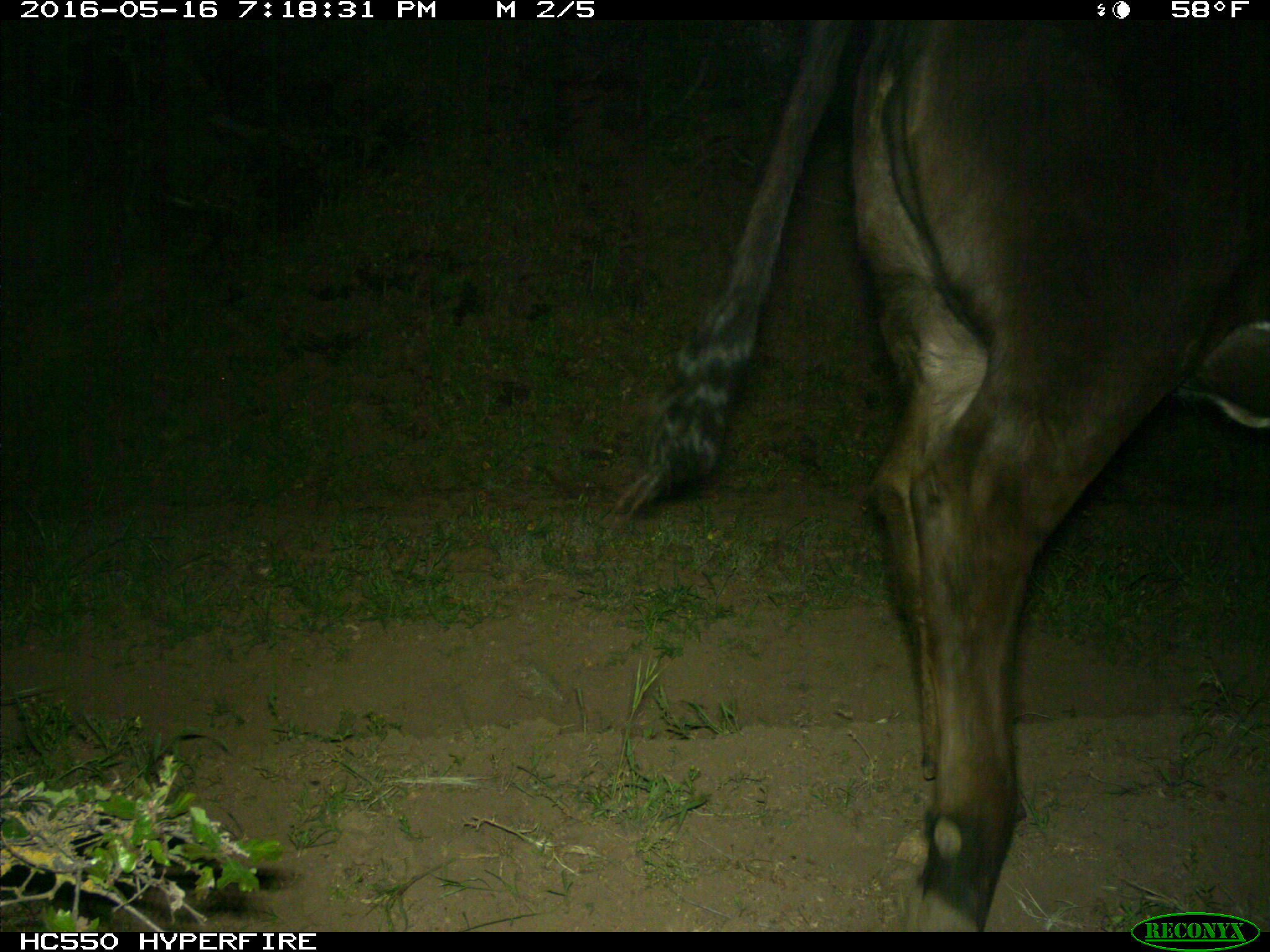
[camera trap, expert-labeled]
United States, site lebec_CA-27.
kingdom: Animalia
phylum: Chordata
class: Mammalia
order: Artiodactyla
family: Bovidae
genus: Bos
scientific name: Bos taurus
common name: domestic cow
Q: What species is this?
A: Bos taurus (domestic cow).